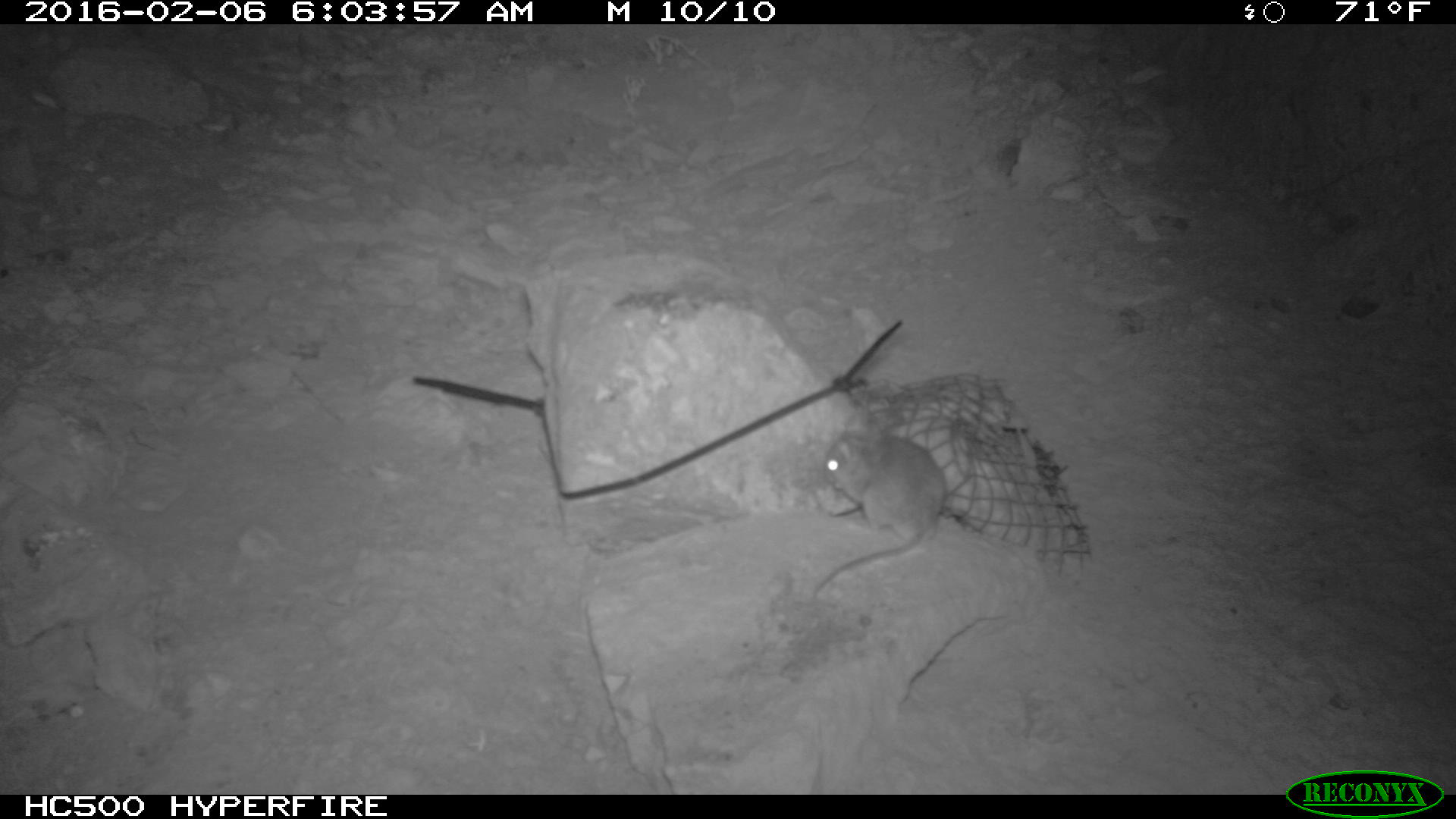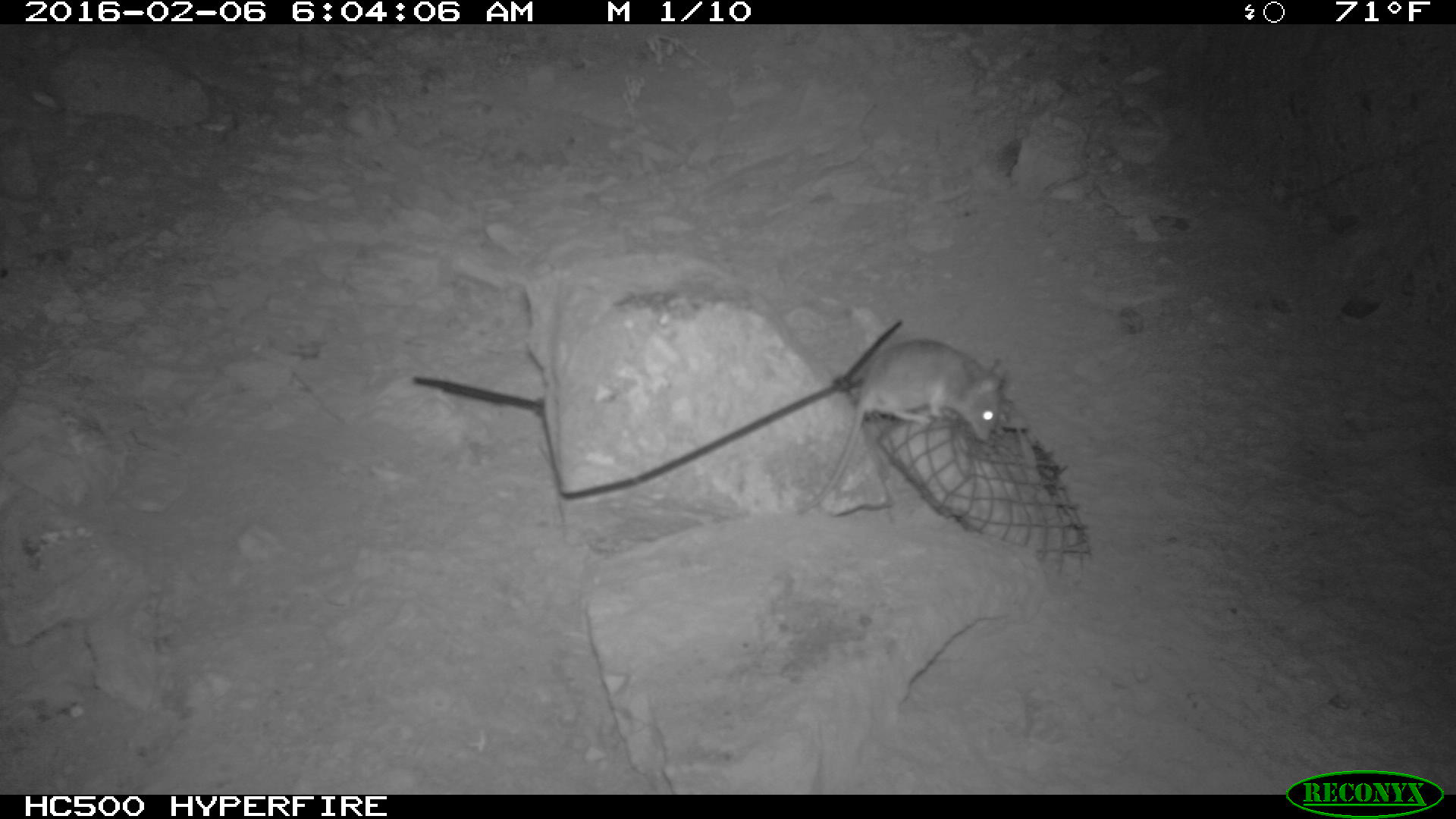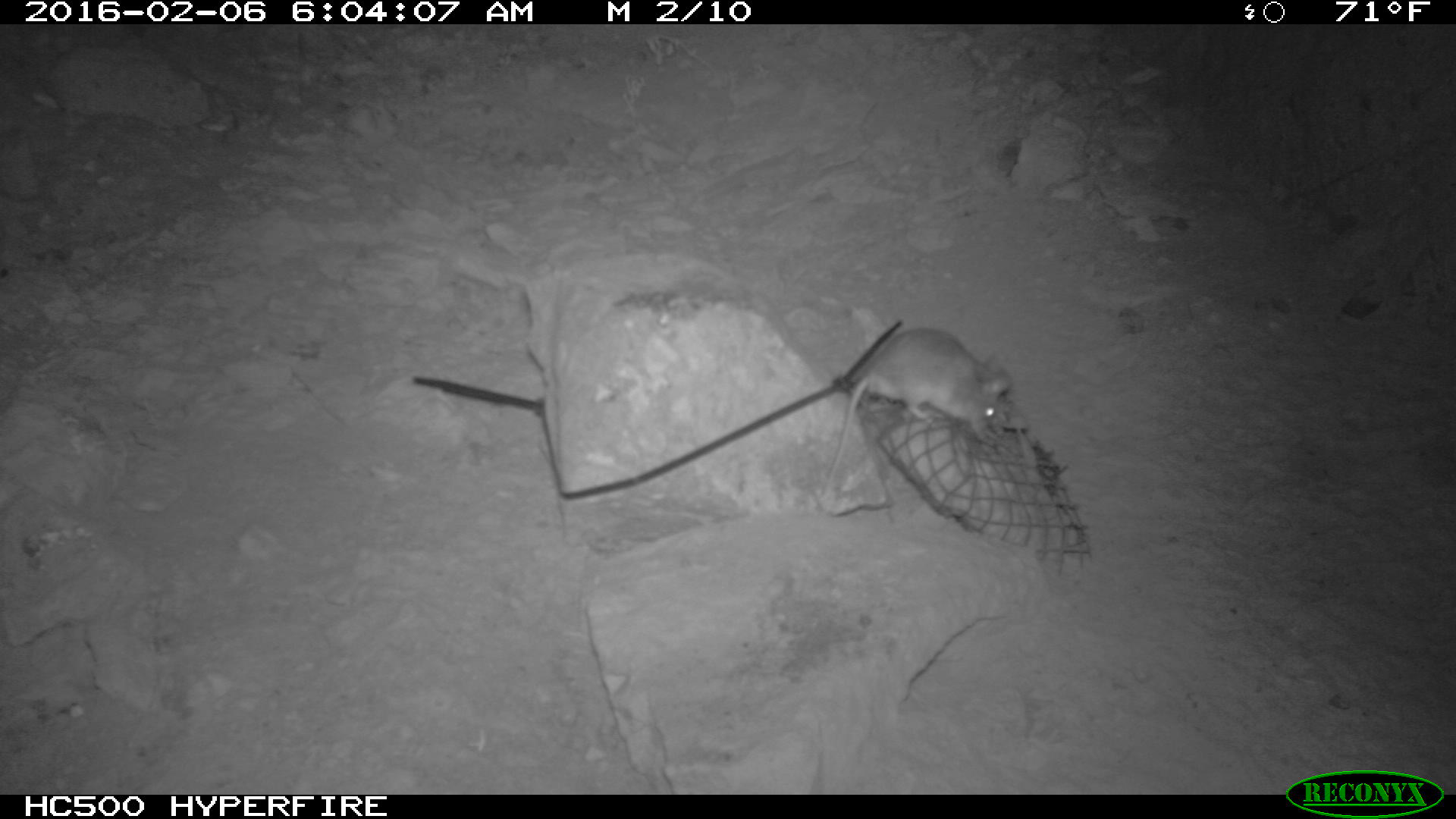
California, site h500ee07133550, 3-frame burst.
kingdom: Animalia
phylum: Chordata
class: Mammalia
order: Rodentia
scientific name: Rodentia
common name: rodent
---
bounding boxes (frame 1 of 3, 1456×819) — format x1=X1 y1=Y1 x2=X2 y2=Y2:
rodent: x1=812 y1=428 x2=949 y2=592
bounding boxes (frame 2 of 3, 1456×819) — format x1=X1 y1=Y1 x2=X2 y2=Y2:
rodent: x1=795 y1=339 x2=1005 y2=517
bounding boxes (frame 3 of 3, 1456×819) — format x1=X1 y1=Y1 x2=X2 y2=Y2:
rodent: x1=817 y1=328 x2=1013 y2=495